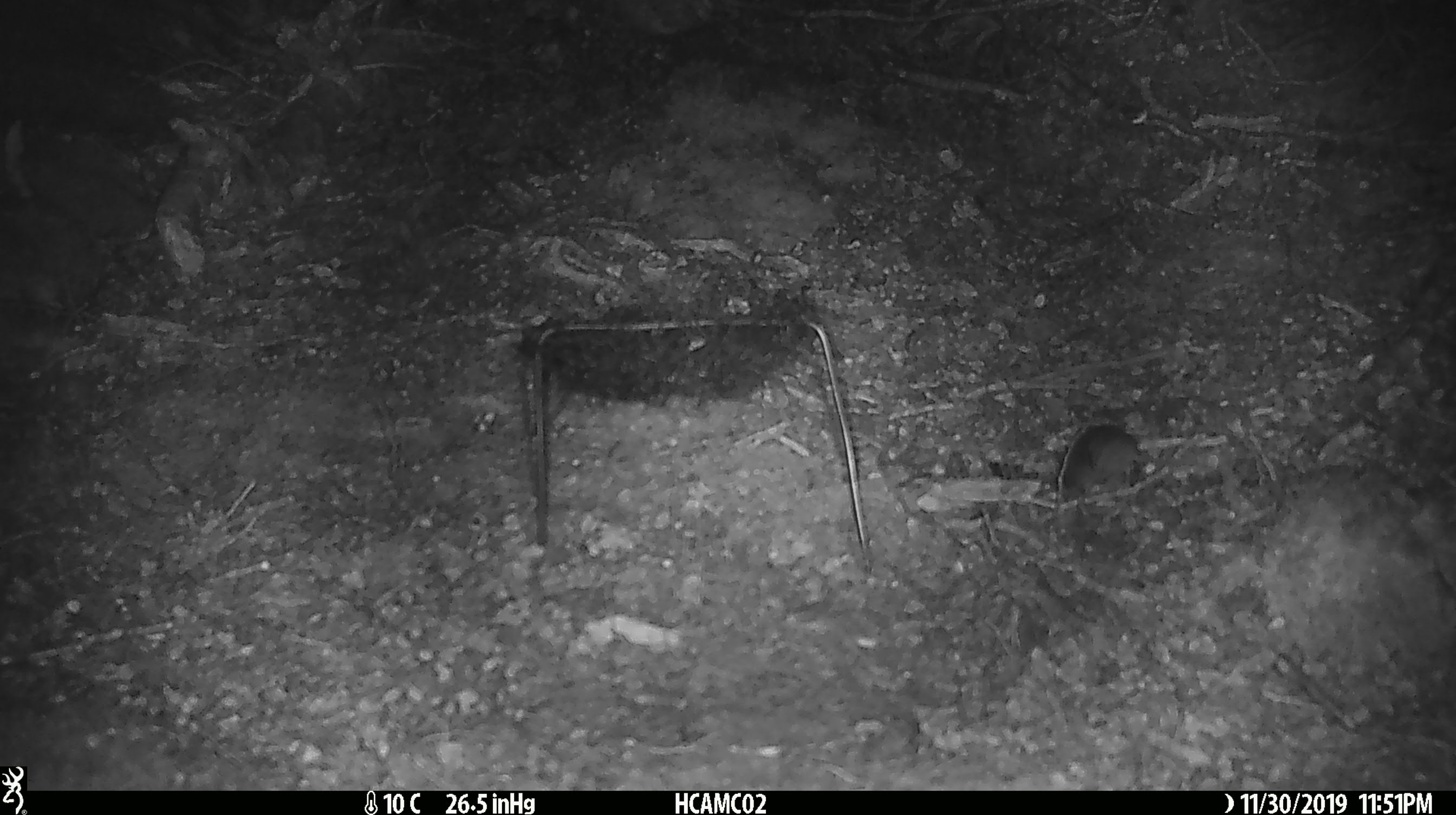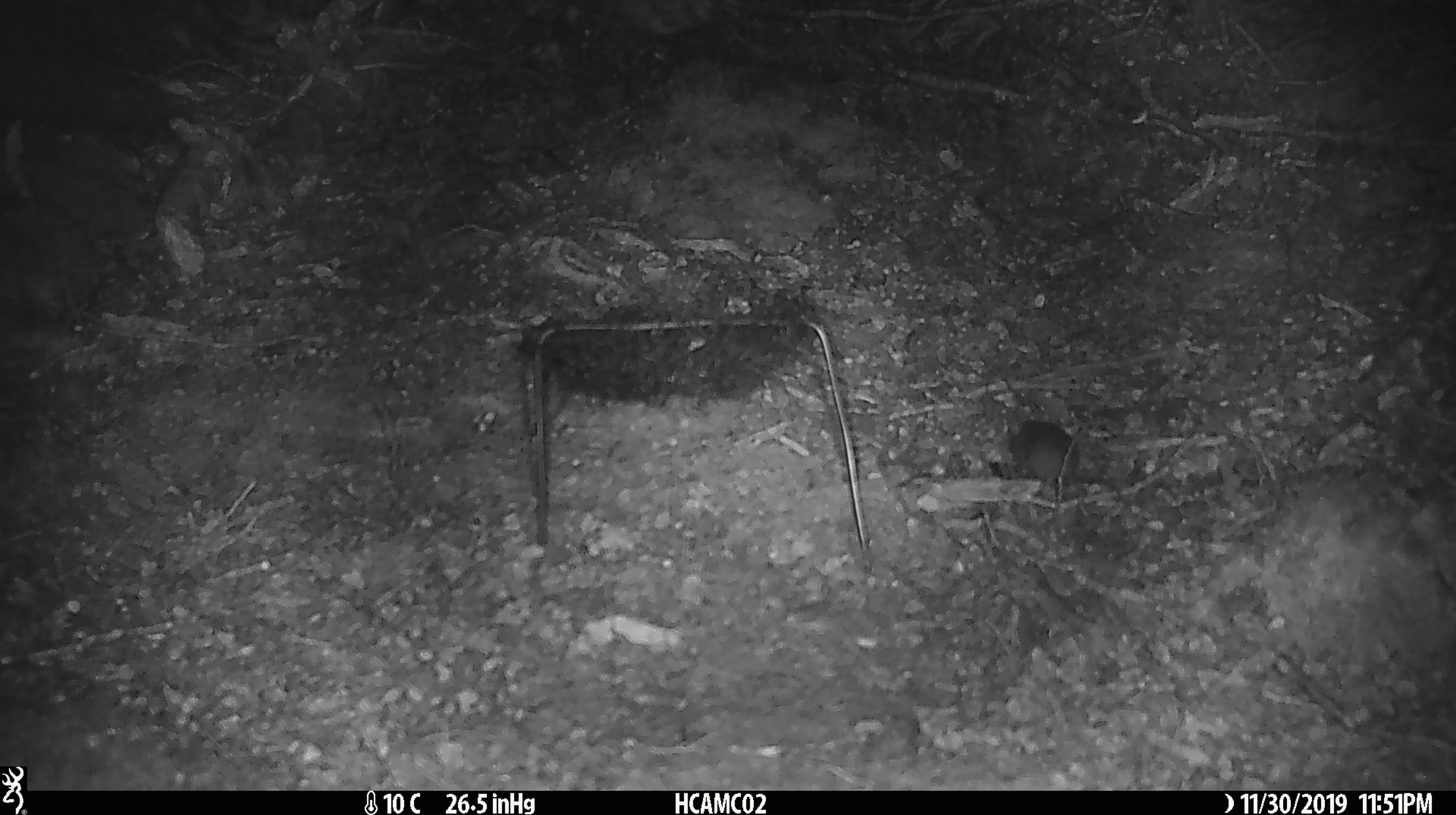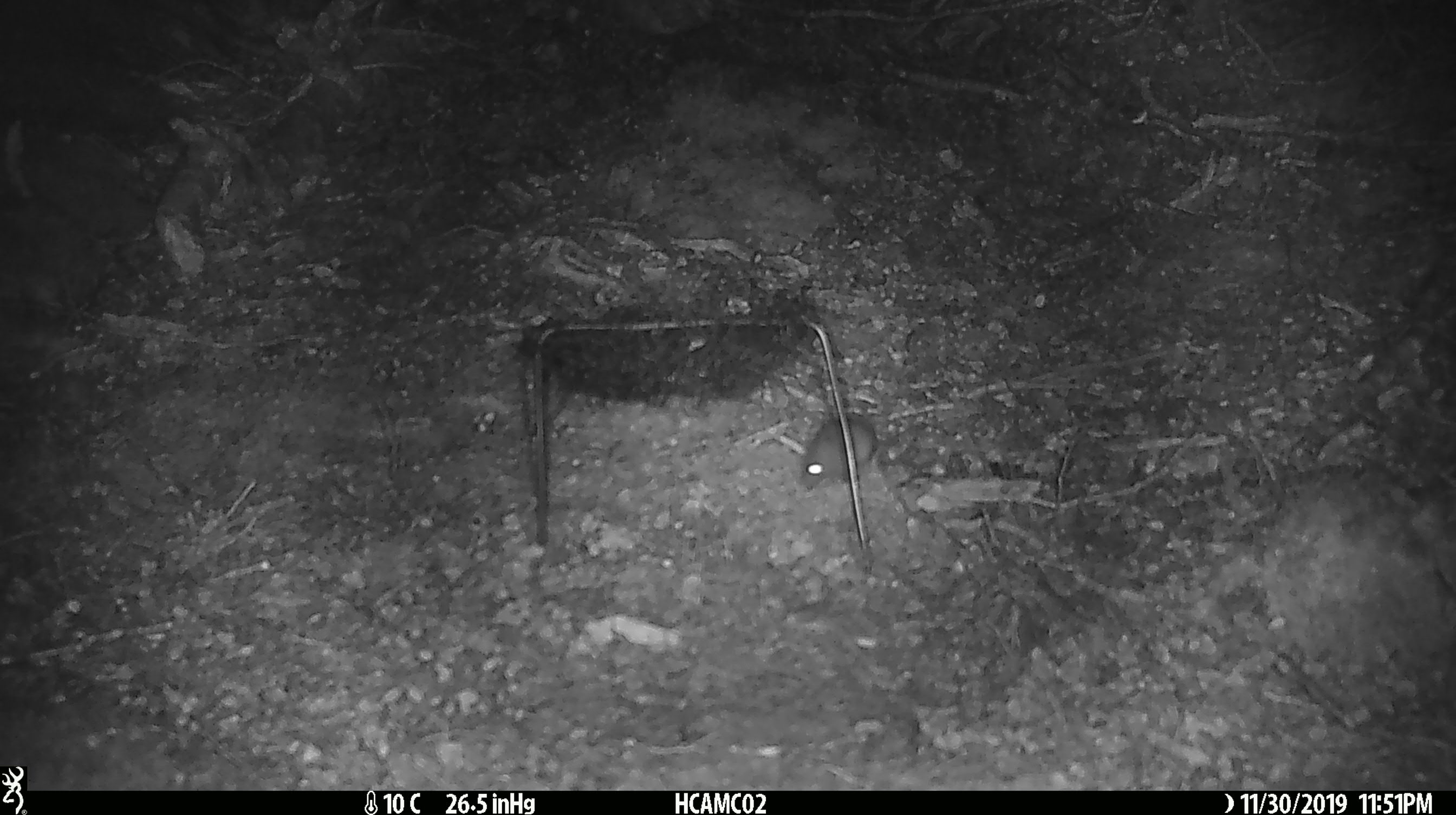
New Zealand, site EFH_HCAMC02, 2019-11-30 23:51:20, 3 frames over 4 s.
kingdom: Animalia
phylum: Chordata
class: Mammalia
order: Rodentia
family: Muridae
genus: Mus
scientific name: Mus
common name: mouse